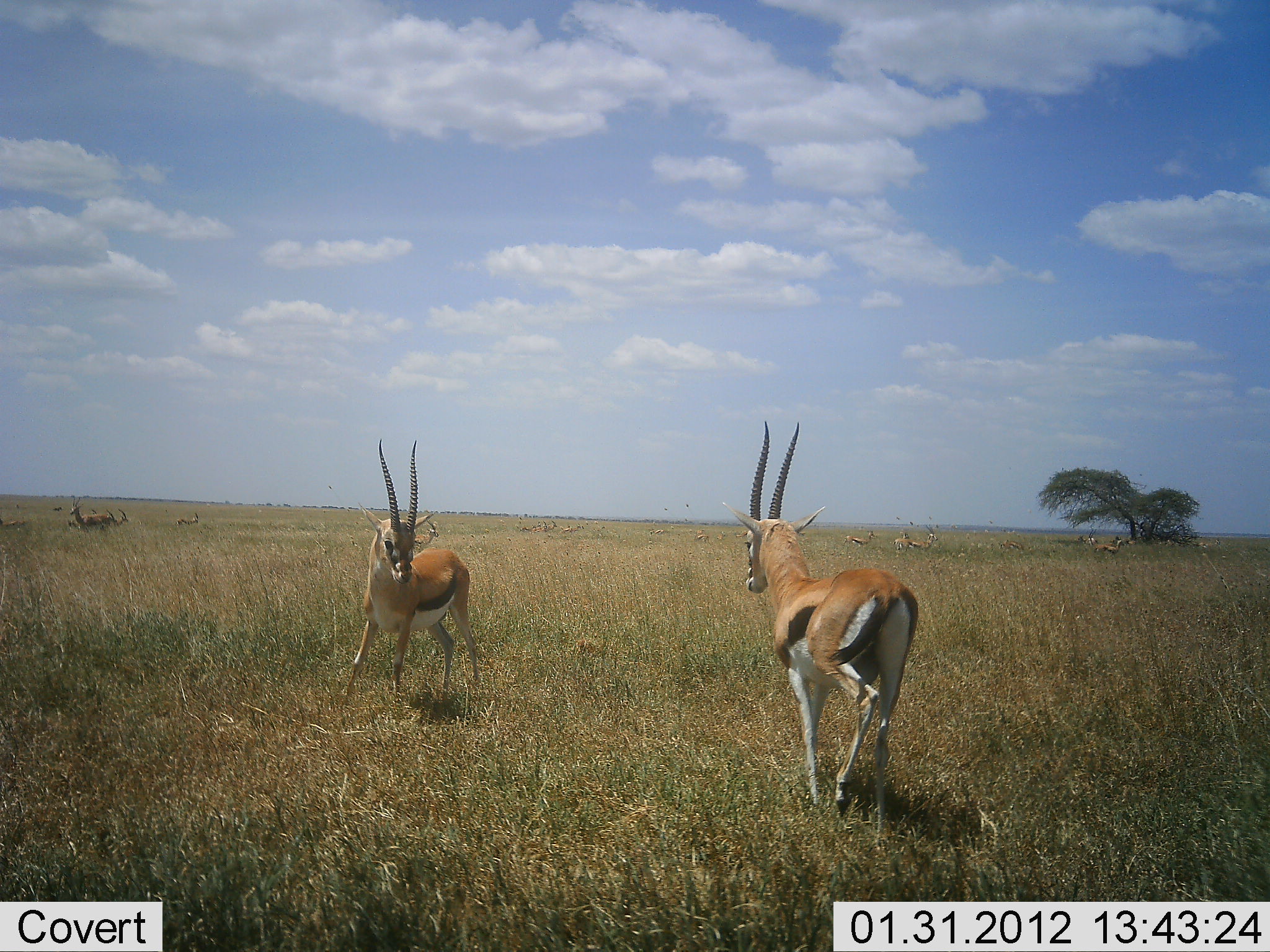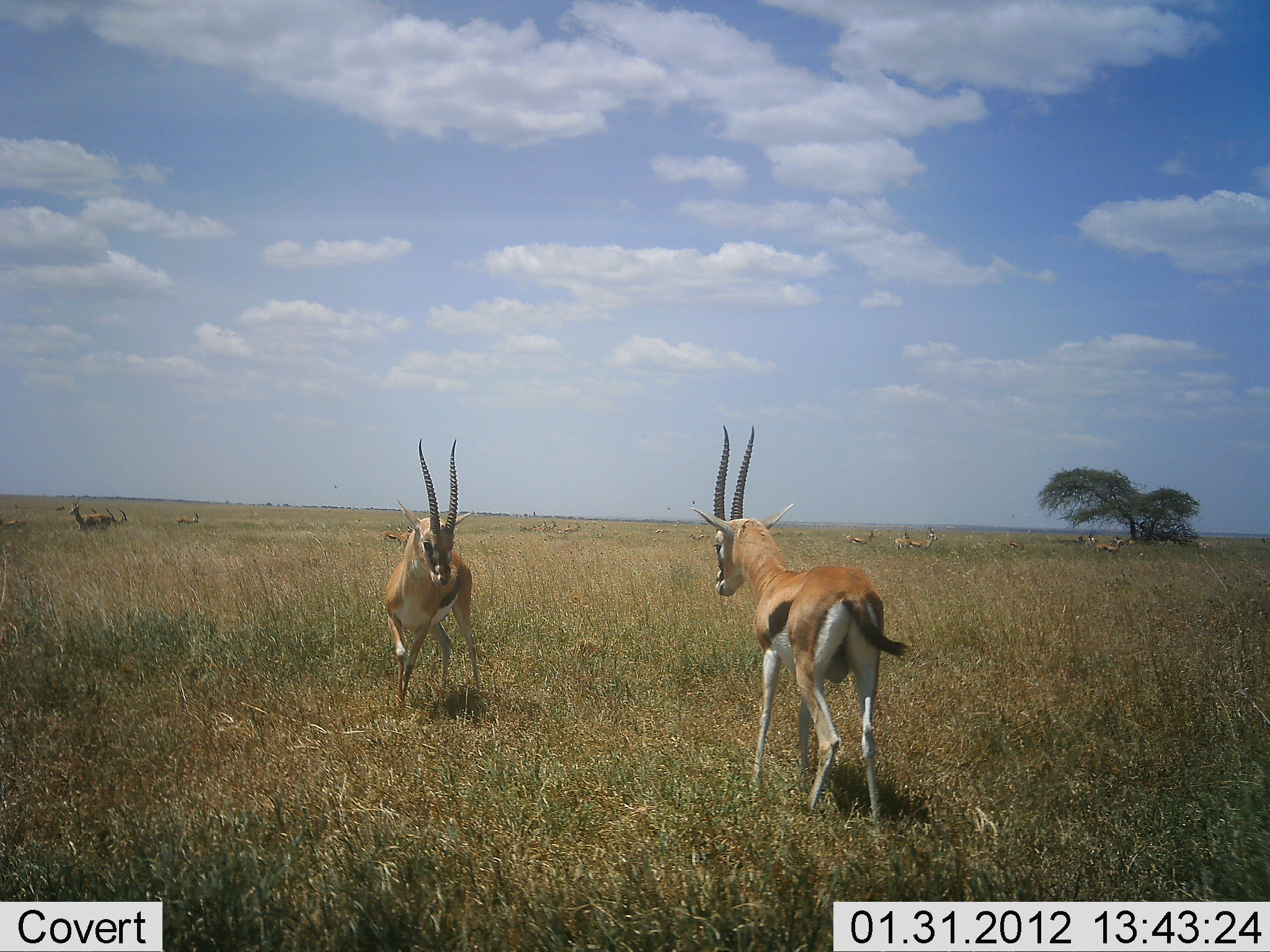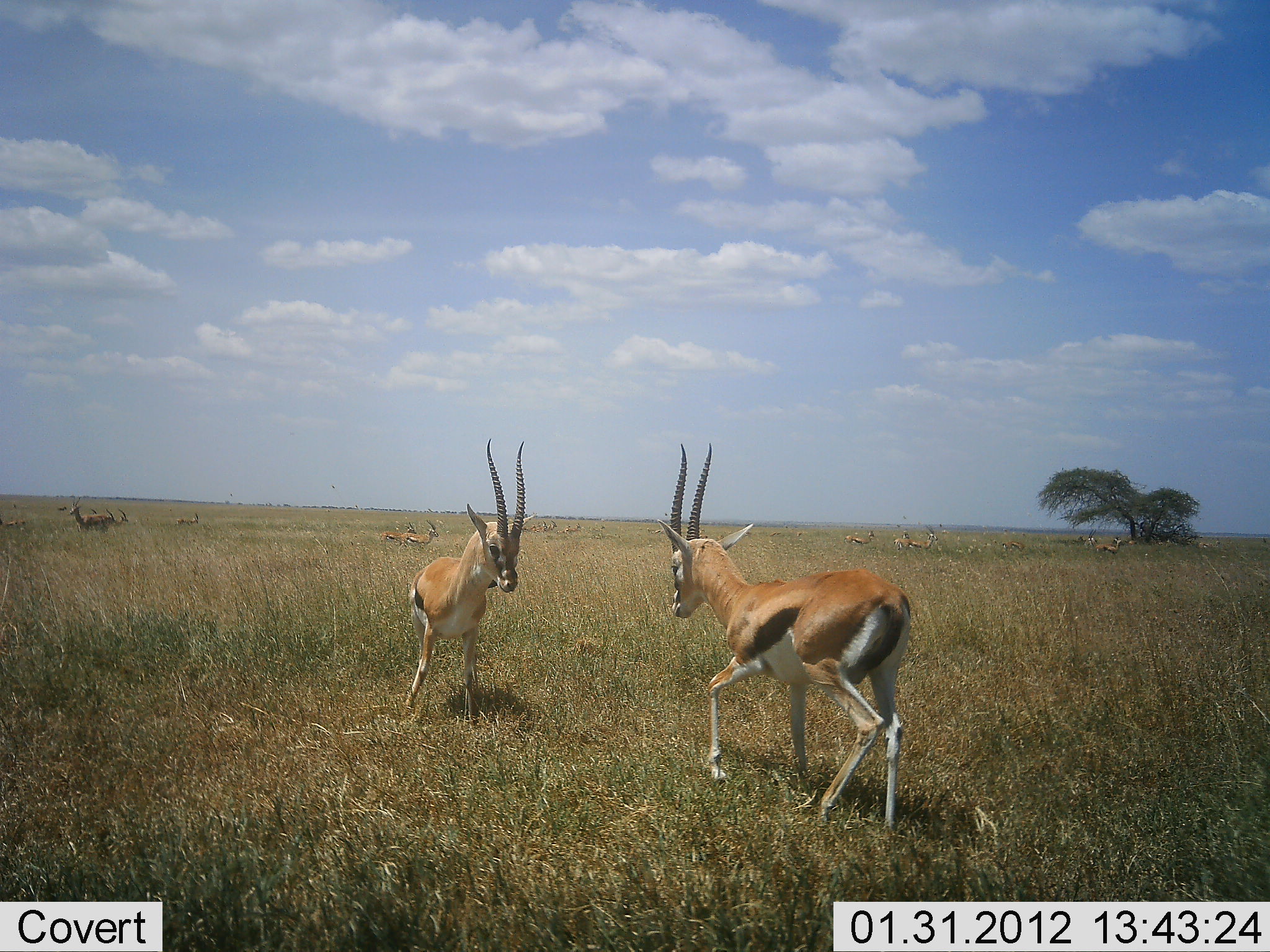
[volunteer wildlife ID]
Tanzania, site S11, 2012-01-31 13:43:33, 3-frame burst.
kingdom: Animalia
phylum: Chordata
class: Mammalia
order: Artiodactyla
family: Bovidae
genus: Eudorcas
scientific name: Eudorcas thomsonii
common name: thomson's gazelle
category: gazellethomsons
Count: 10.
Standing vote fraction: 50%.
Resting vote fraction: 0%.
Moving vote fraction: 6%.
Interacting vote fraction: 100%.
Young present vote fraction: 0%.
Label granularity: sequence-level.